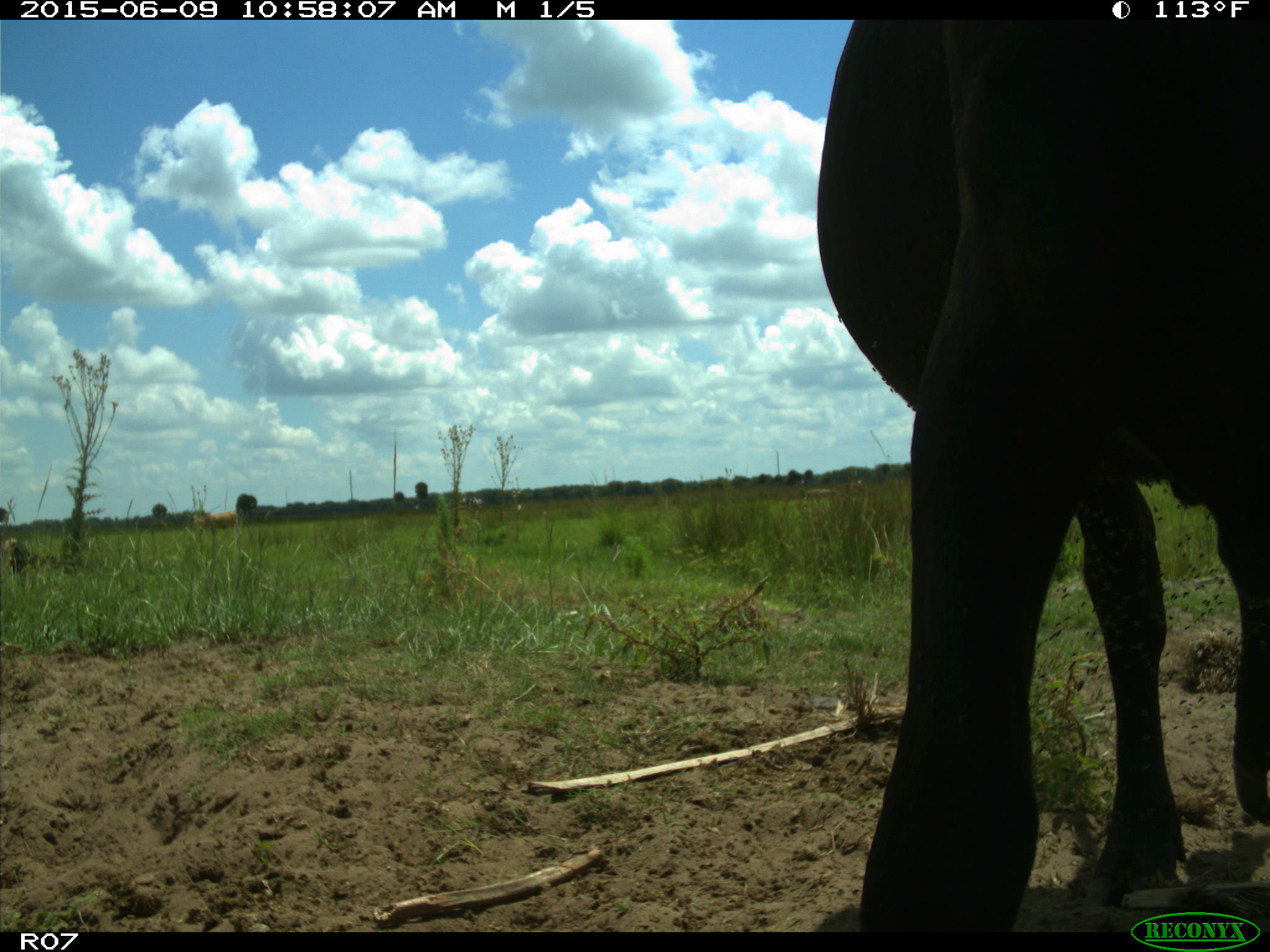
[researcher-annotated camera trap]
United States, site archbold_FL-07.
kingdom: Animalia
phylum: Chordata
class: Mammalia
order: Artiodactyla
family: Bovidae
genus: Bos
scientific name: Bos taurus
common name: domestic cow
Bos taurus (domestic cow).